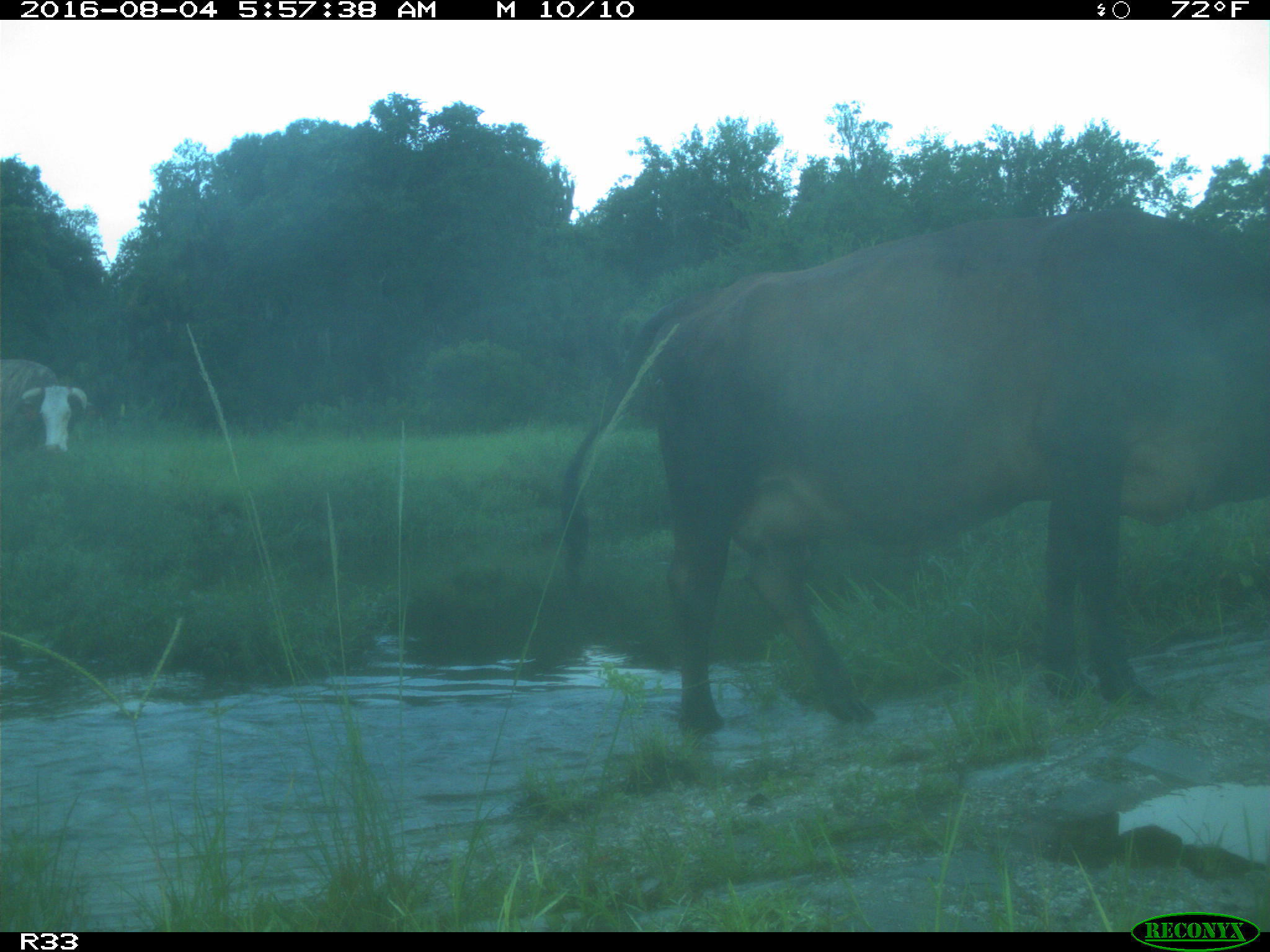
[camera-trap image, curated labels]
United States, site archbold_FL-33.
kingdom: Animalia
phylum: Chordata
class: Mammalia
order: Artiodactyla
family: Bovidae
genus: Bos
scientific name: Bos taurus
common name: domestic cow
Bos taurus (domestic cow).